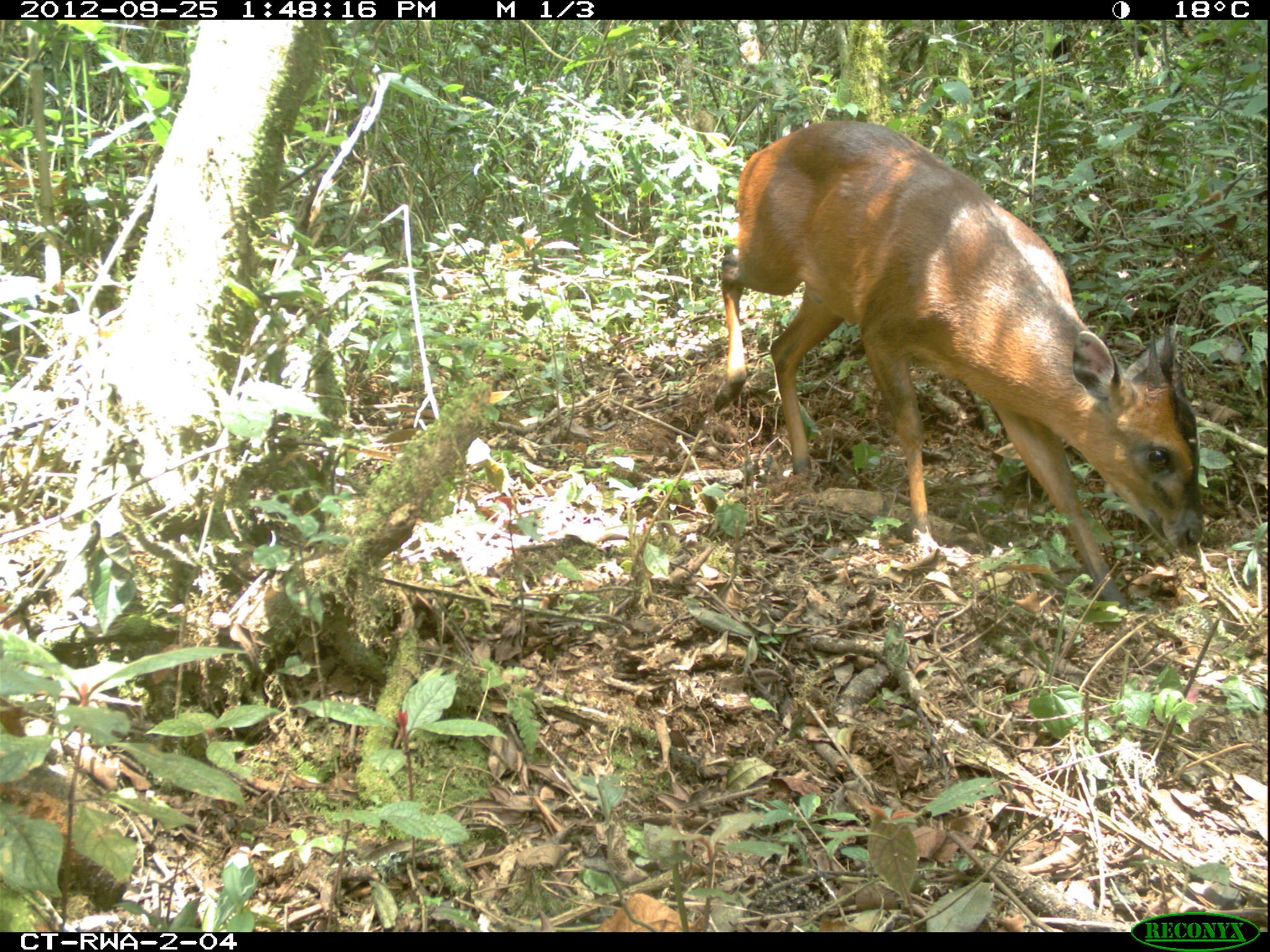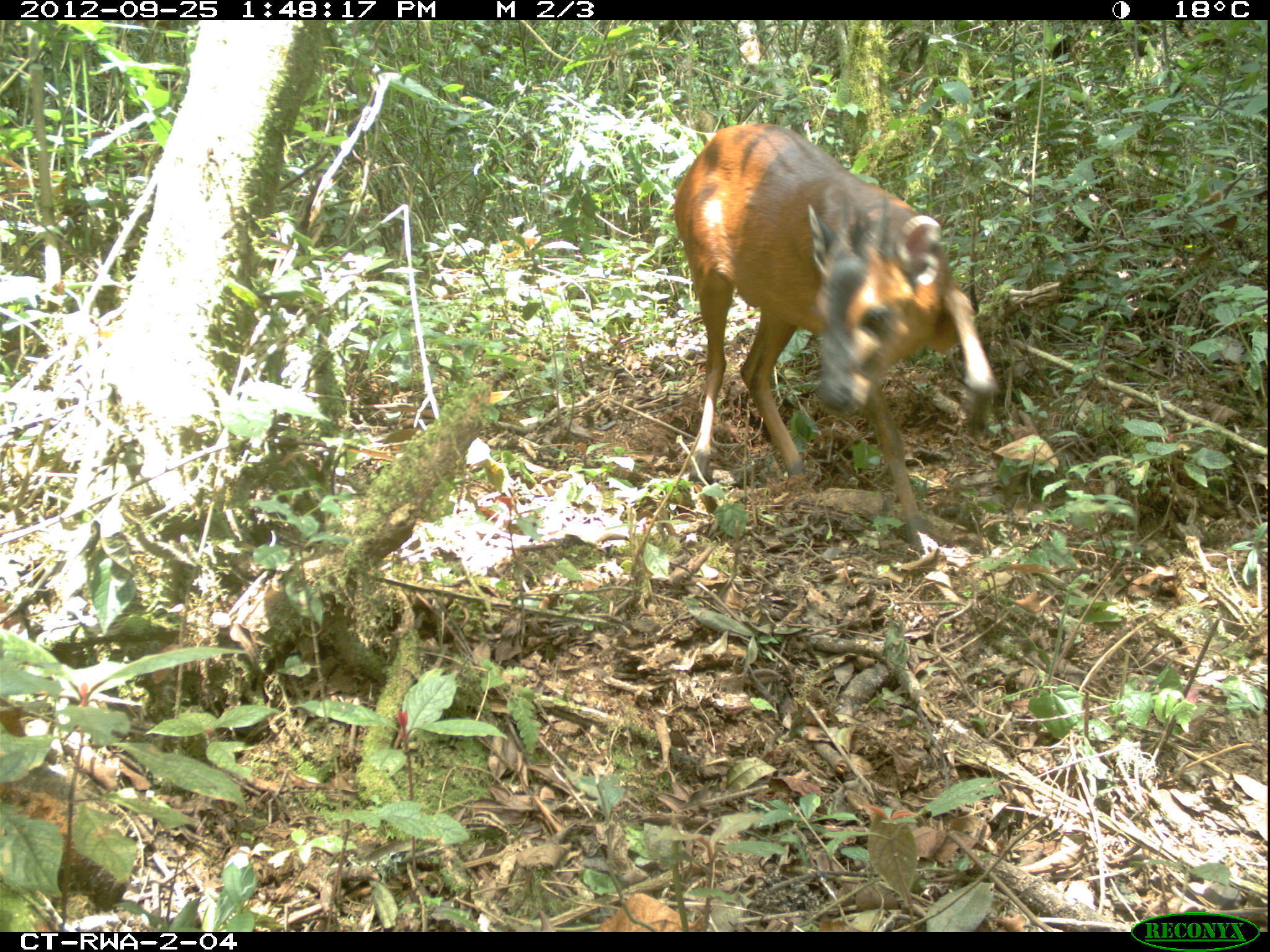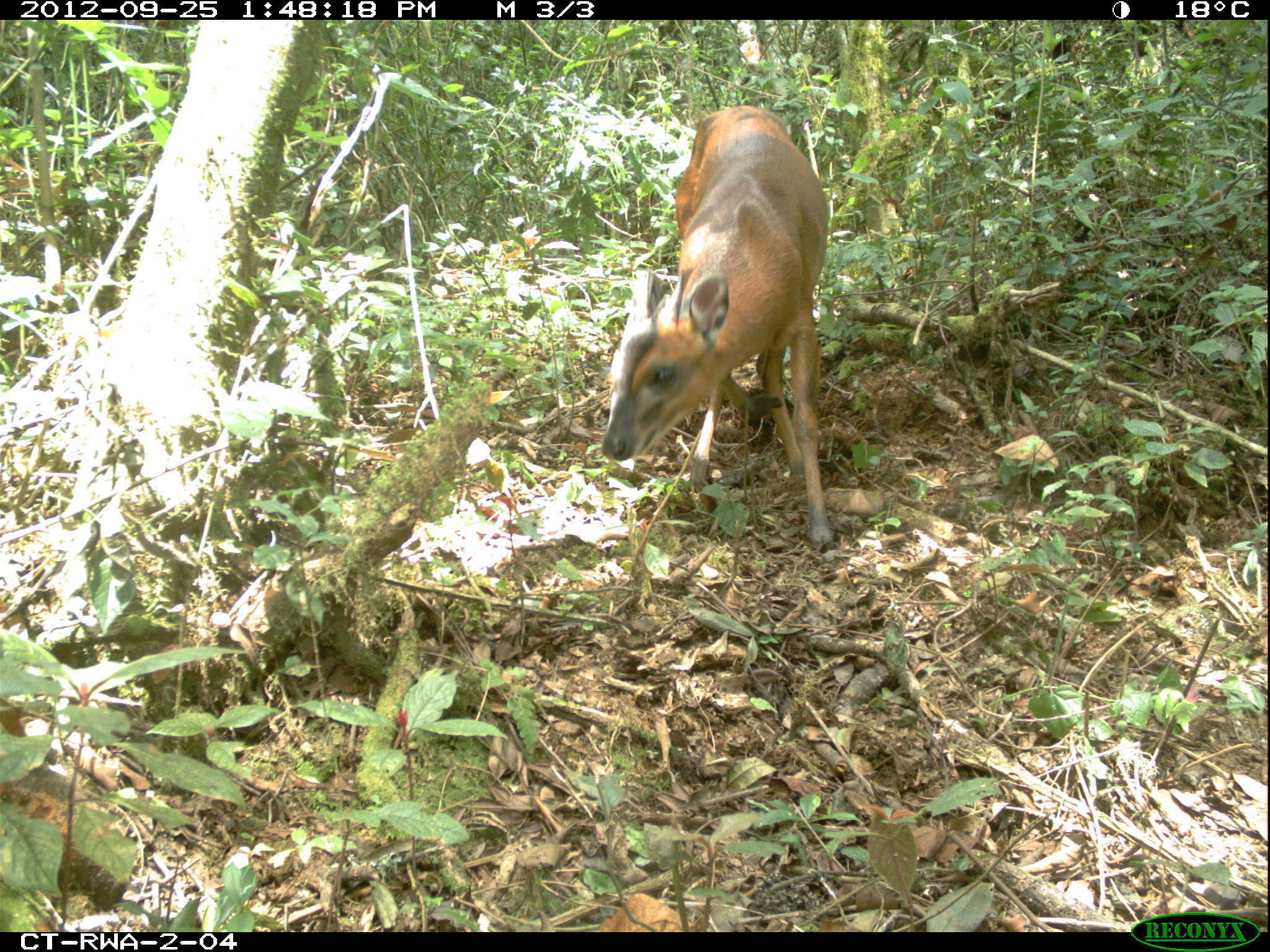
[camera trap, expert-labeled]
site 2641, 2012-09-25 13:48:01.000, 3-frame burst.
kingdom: Animalia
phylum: Chordata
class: Mammalia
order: Artiodactyla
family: Bovidae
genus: Cephalophus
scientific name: Cephalophus nigrifrons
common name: black-fronted duiker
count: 1